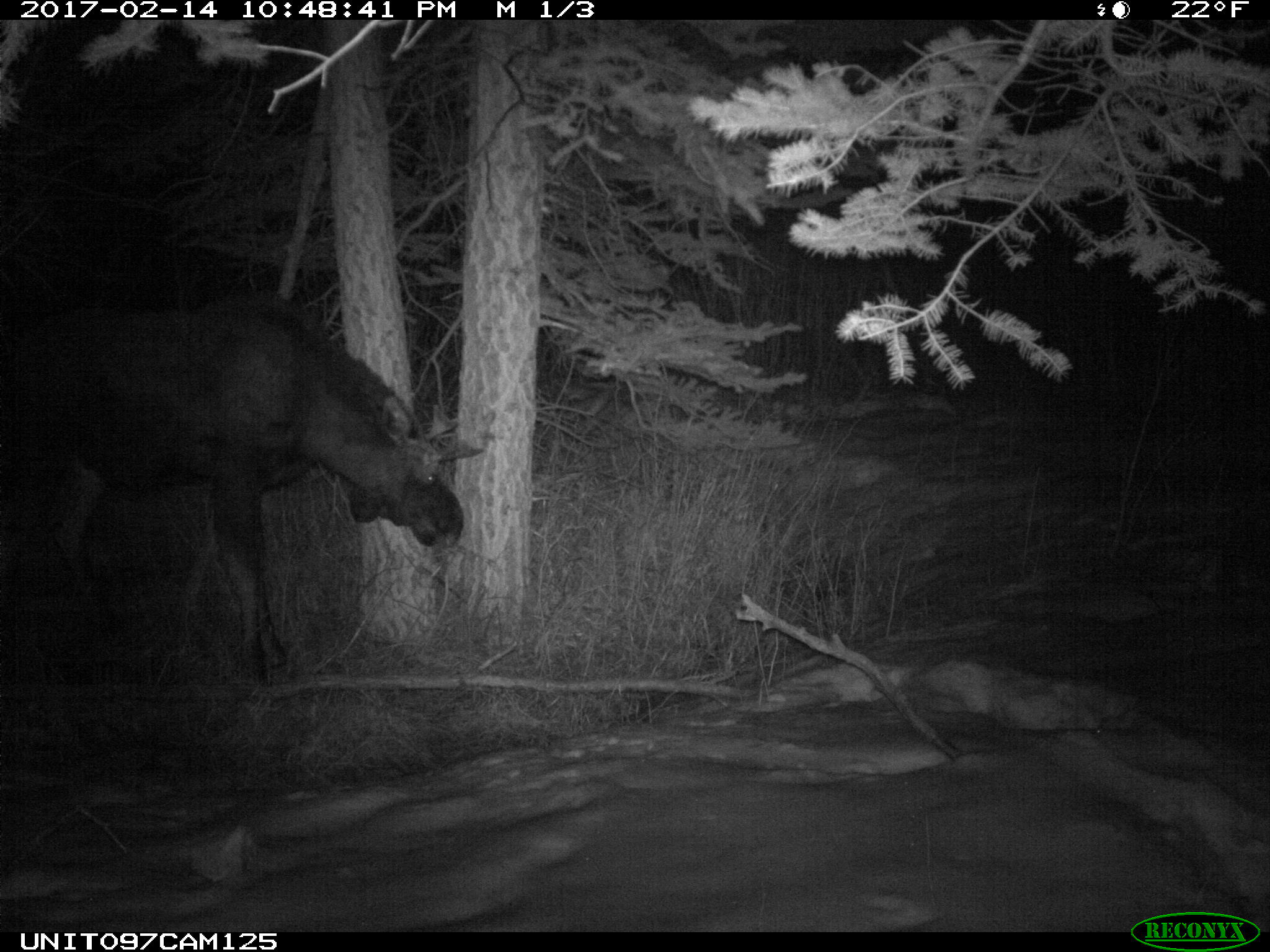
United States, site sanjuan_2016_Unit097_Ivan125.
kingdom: Animalia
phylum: Chordata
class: Mammalia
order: Artiodactyla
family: Cervidae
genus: Alces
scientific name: Alces alces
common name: moose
Alces alces (moose).